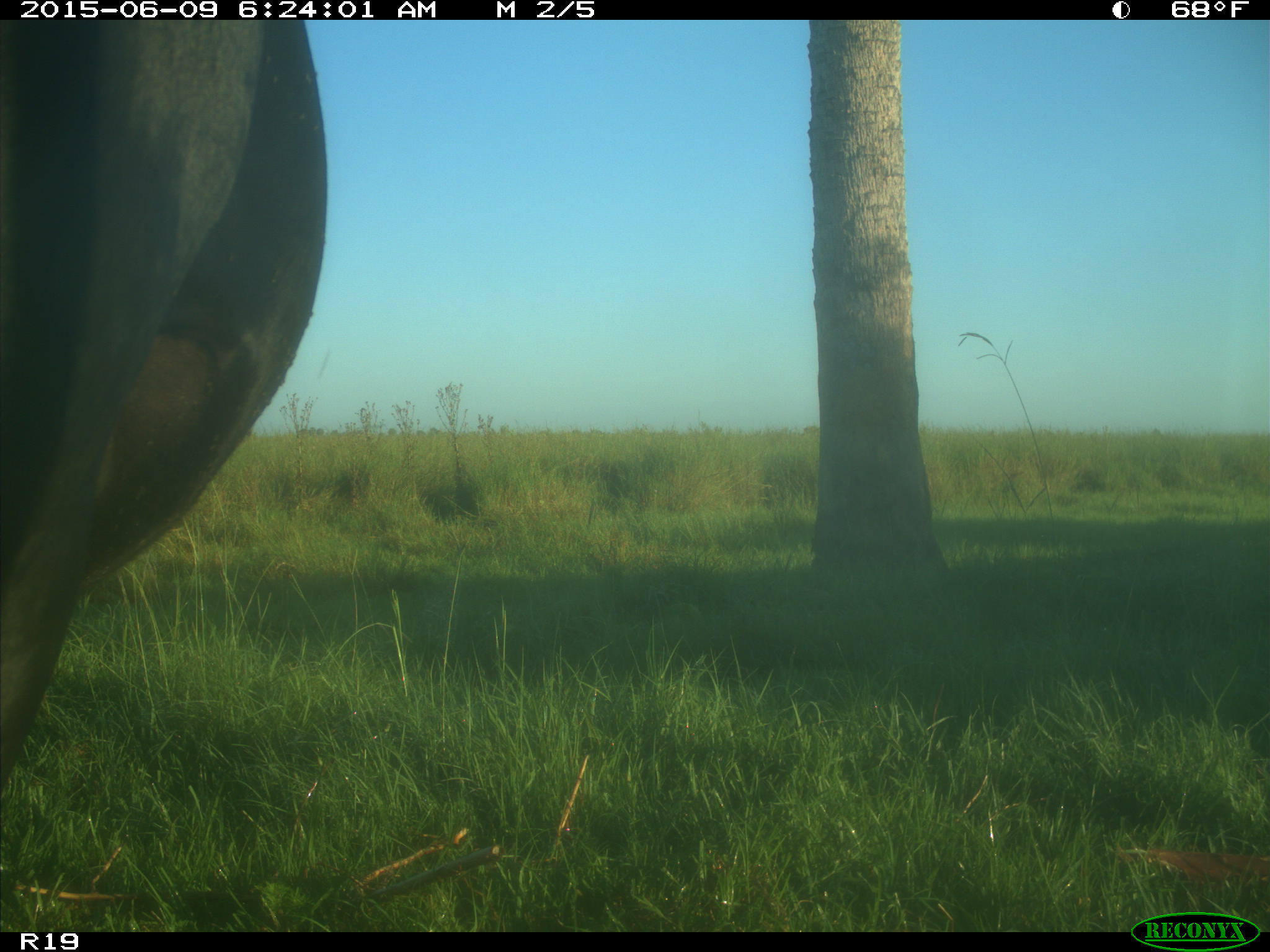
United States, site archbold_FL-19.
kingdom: Animalia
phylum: Chordata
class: Mammalia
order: Artiodactyla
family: Bovidae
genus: Bos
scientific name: Bos taurus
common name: domestic cow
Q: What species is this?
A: Bos taurus (domestic cow).